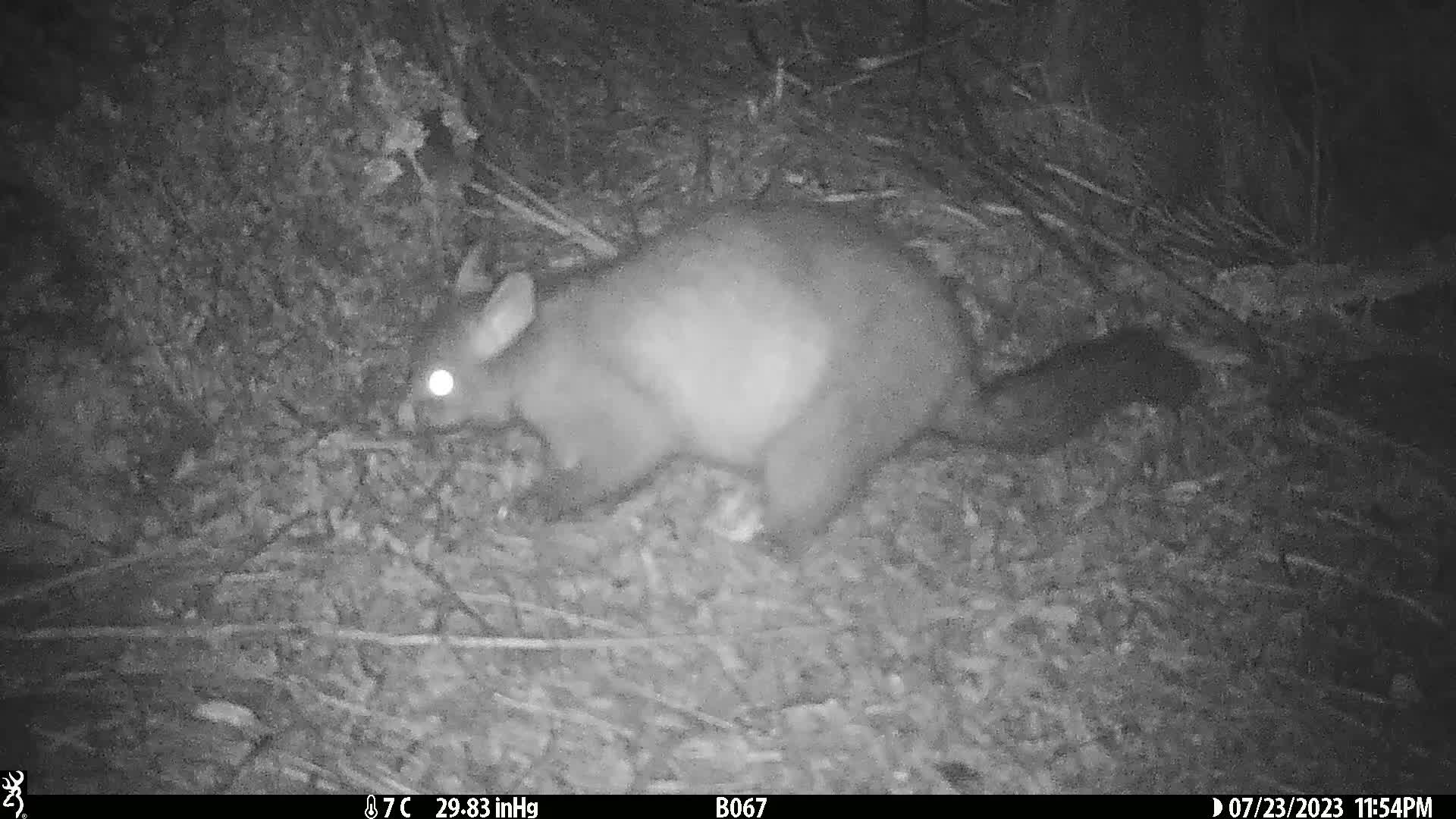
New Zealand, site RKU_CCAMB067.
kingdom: Animalia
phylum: Chordata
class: Mammalia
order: Diprotodontia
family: Phalangeridae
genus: Trichosurus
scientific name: Trichosurus vulpecula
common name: common brushtail possum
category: possum